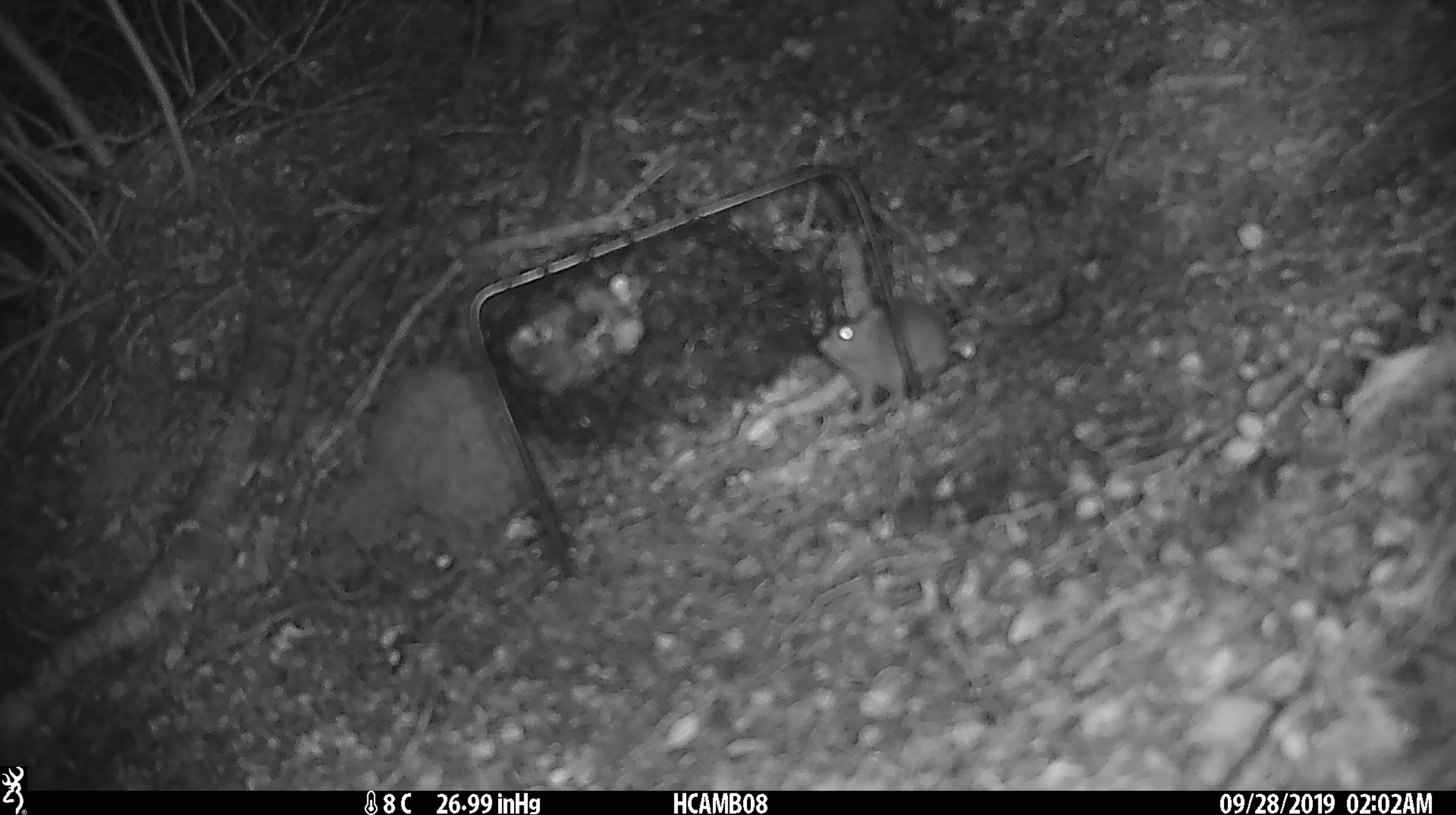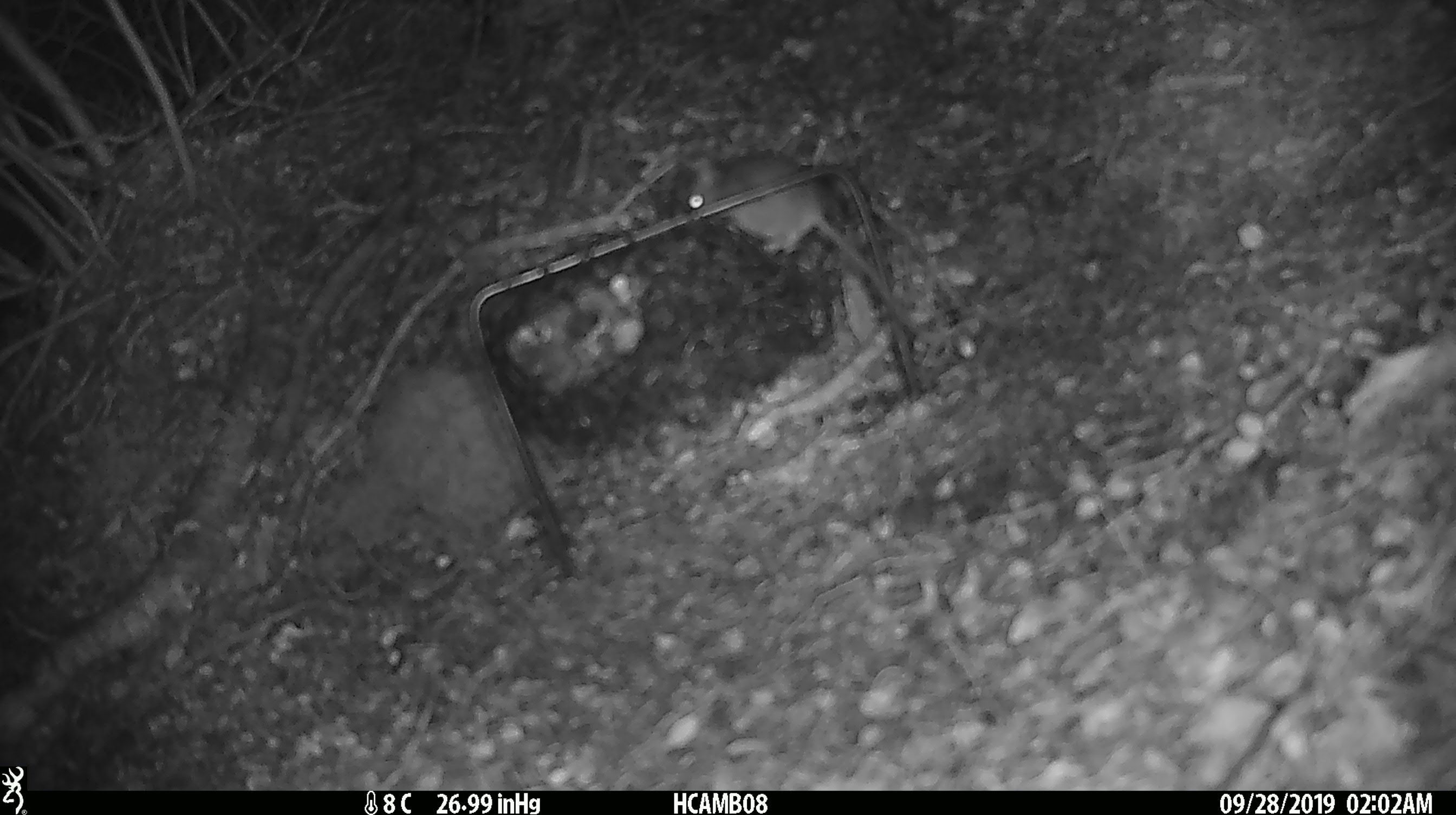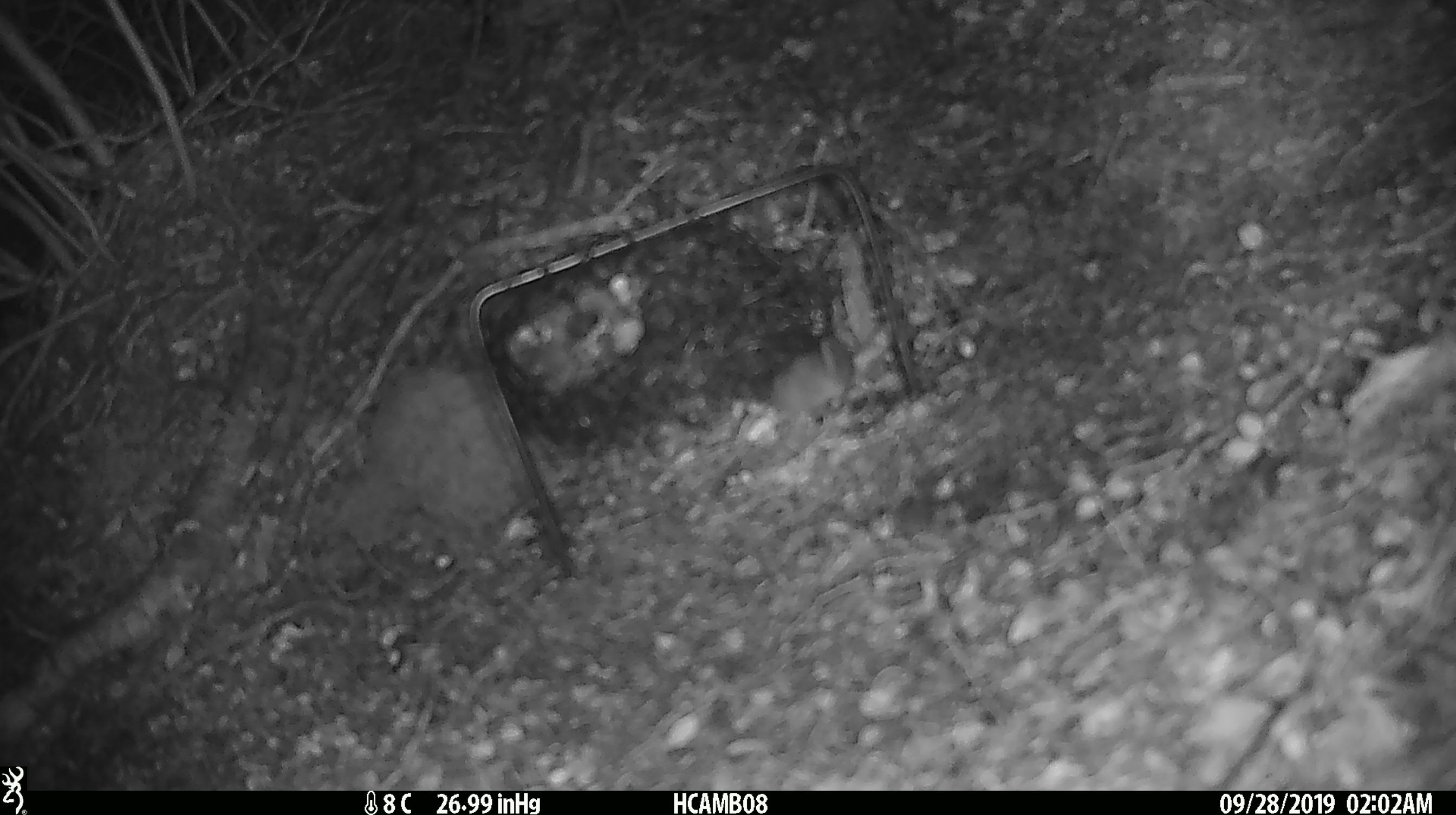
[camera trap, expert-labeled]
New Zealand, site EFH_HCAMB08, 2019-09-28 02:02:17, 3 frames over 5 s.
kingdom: Animalia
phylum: Chordata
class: Mammalia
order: Rodentia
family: Muridae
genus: Mus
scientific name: Mus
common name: mouse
Mouse (Mus).